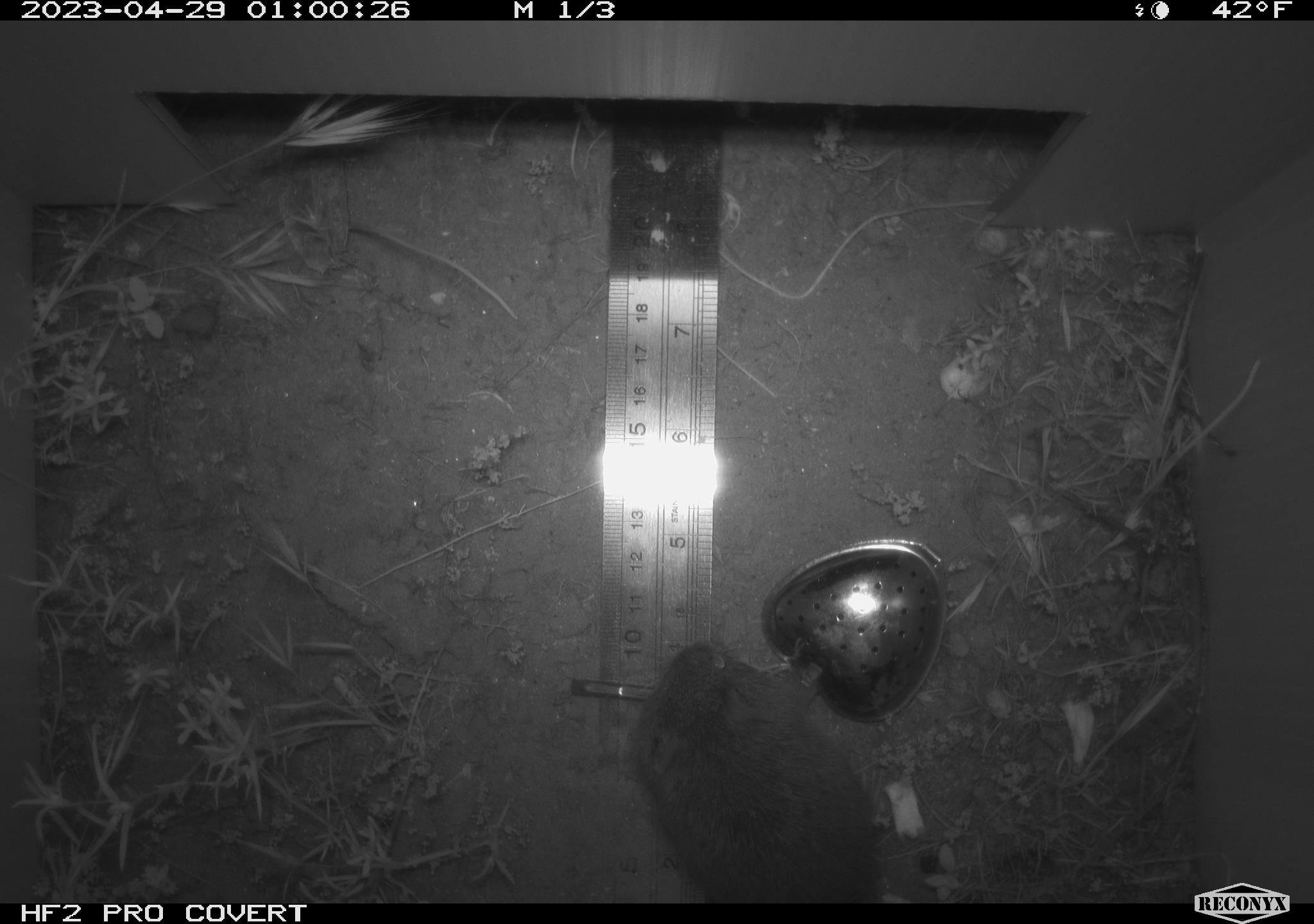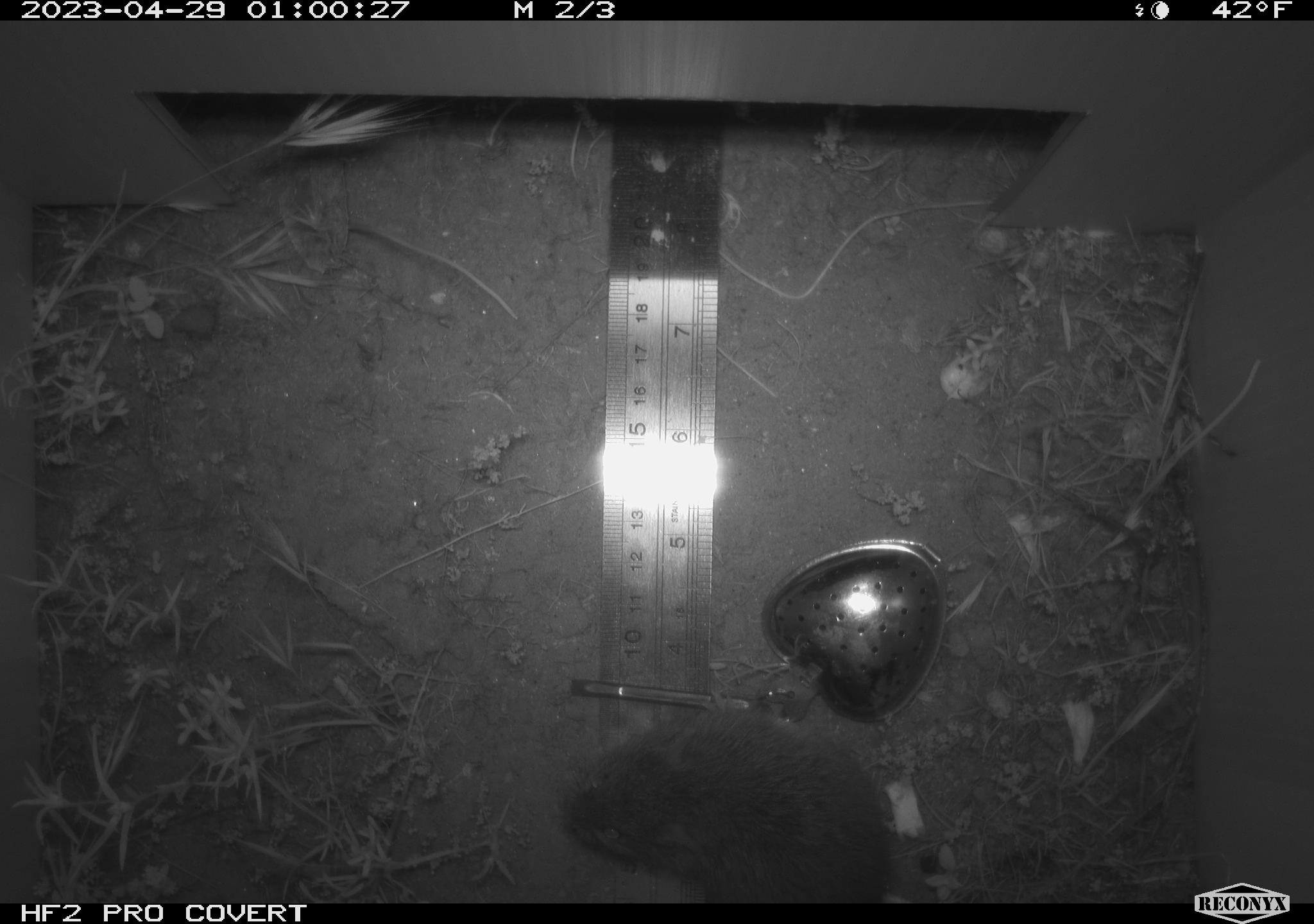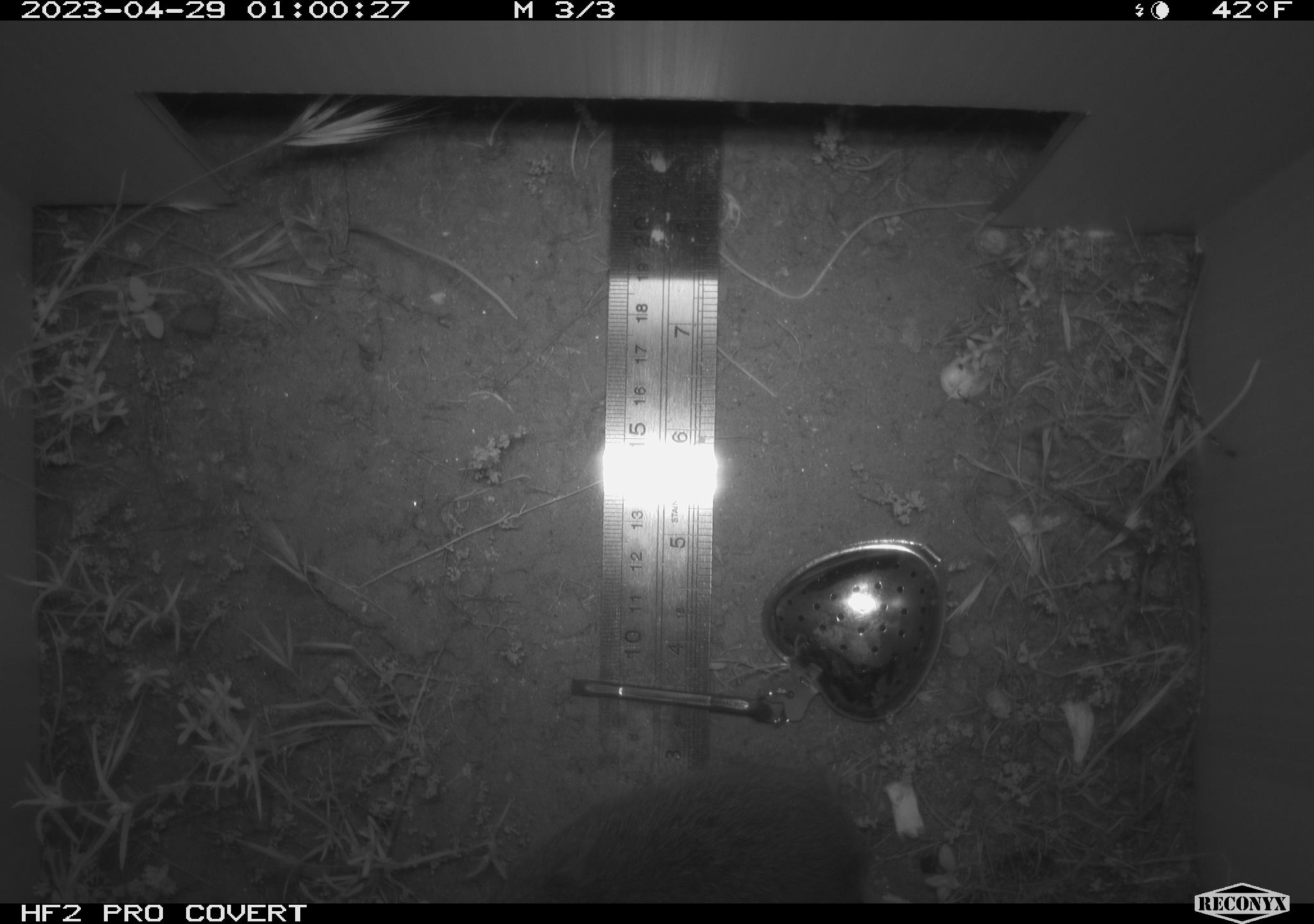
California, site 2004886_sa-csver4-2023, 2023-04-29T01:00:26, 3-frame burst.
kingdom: Animalia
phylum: Chordata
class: Mammalia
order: Rodentia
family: Cricetidae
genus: Microtus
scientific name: Microtus californicus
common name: california vole